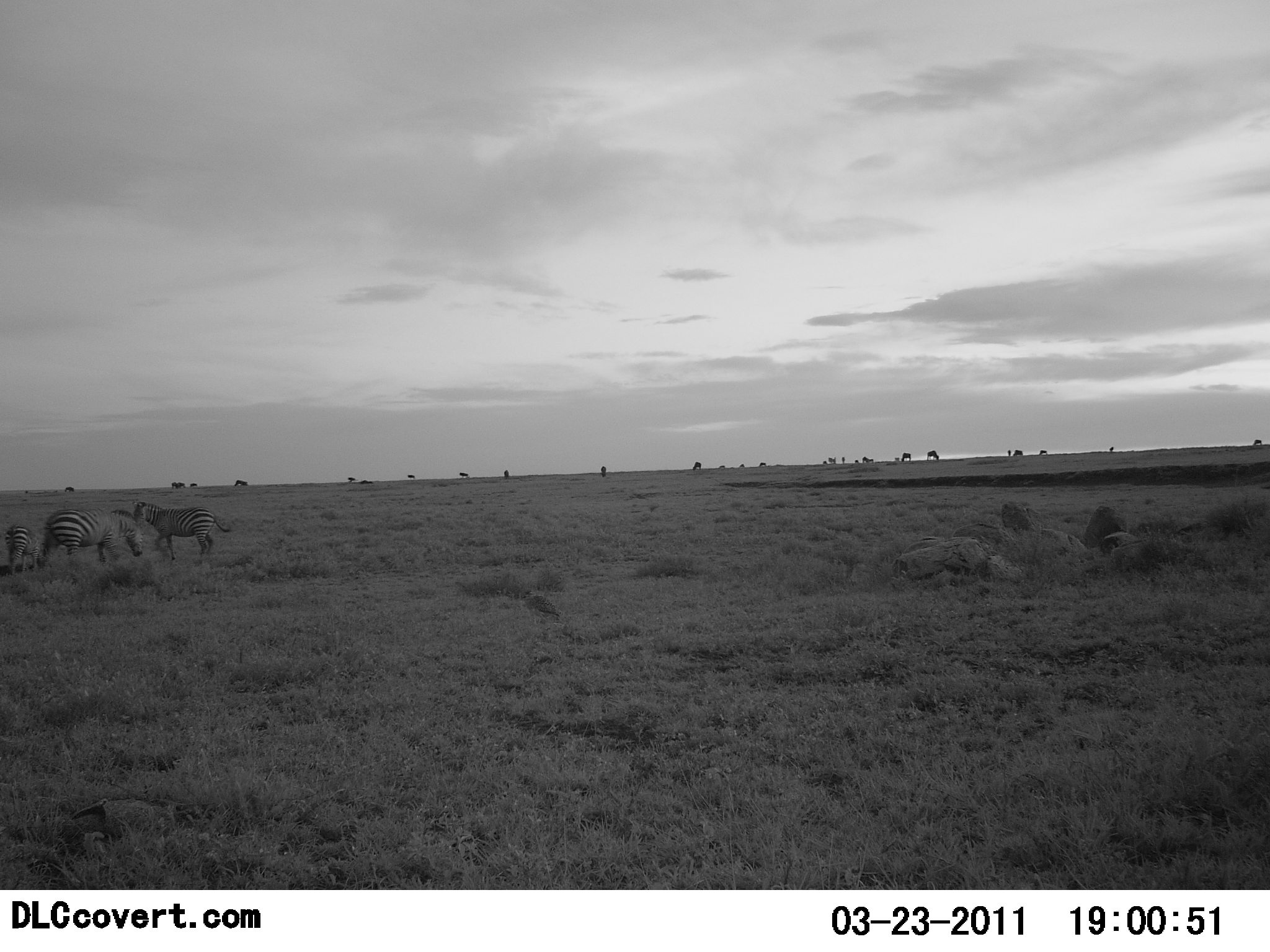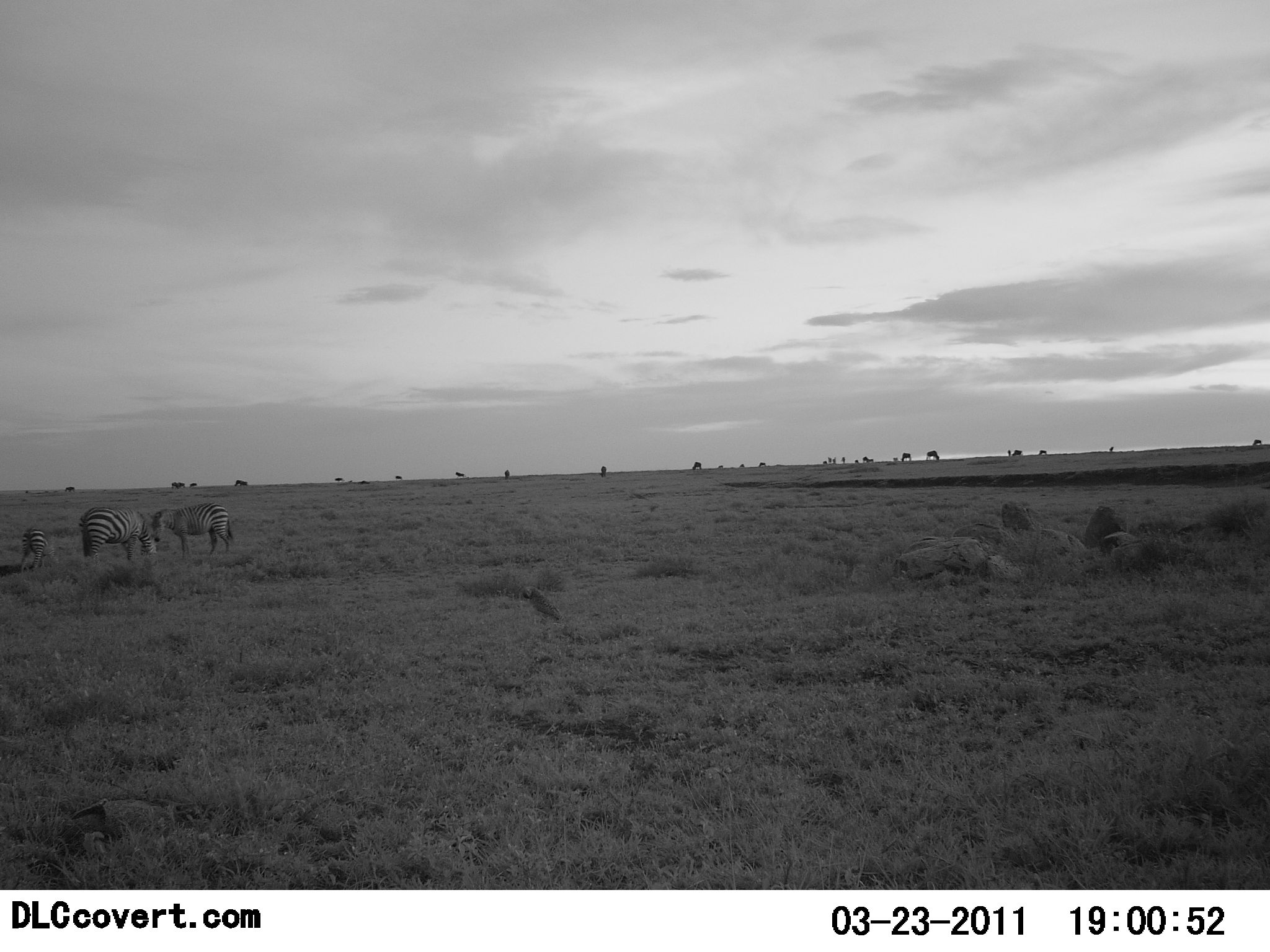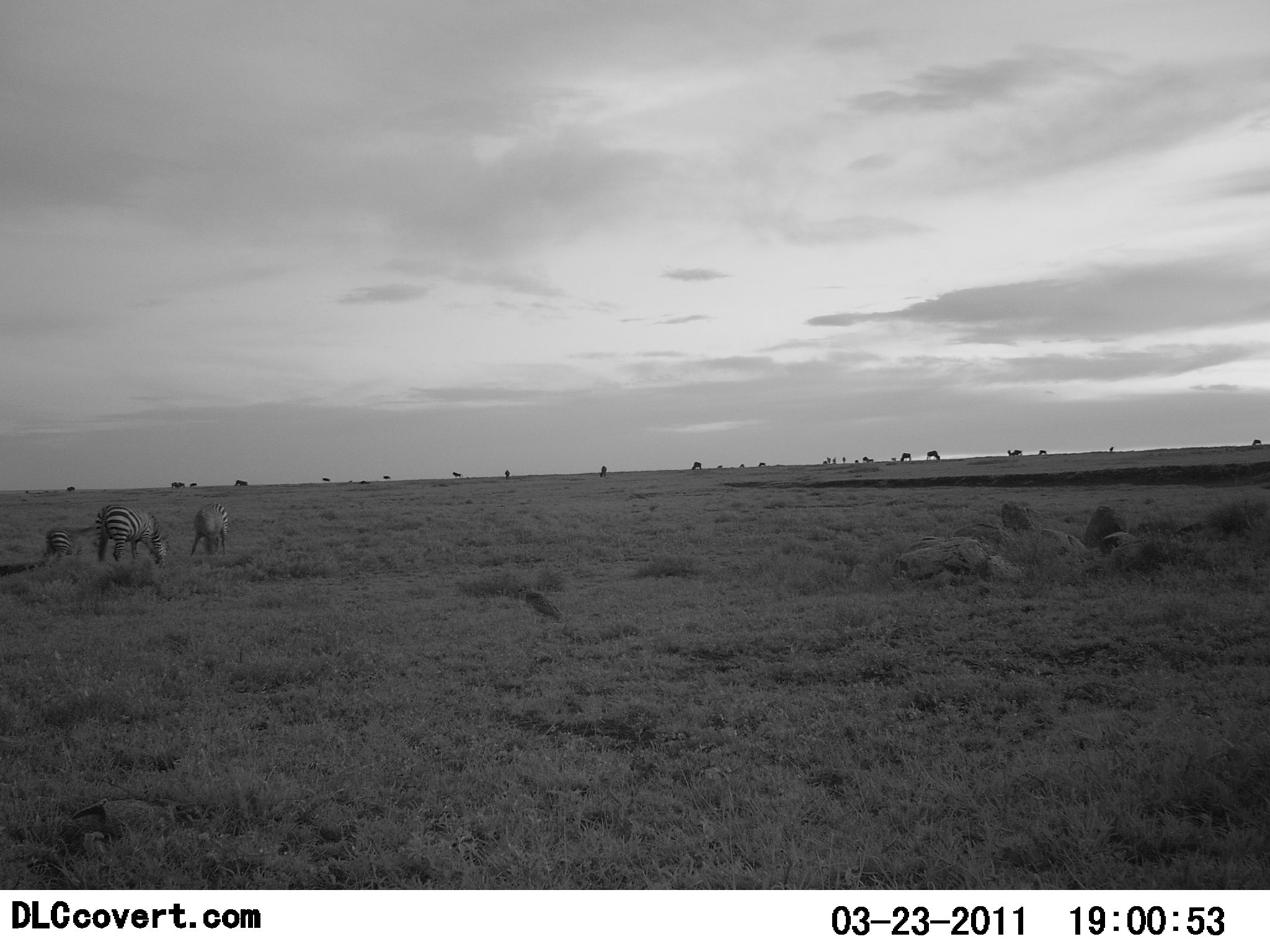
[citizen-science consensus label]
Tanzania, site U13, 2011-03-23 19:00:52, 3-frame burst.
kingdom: Animalia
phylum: Chordata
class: Mammalia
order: Perissodactyla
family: Equidae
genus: Equus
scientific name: Equus quagga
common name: plains zebra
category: zebra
Zebra (plains zebra) (Equus quagga), count 3. Behavior (volunteer vote fractions): standing 36%, resting 0%, moving 50%, interacting 7%. Young present (vote fraction): 64%. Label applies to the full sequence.